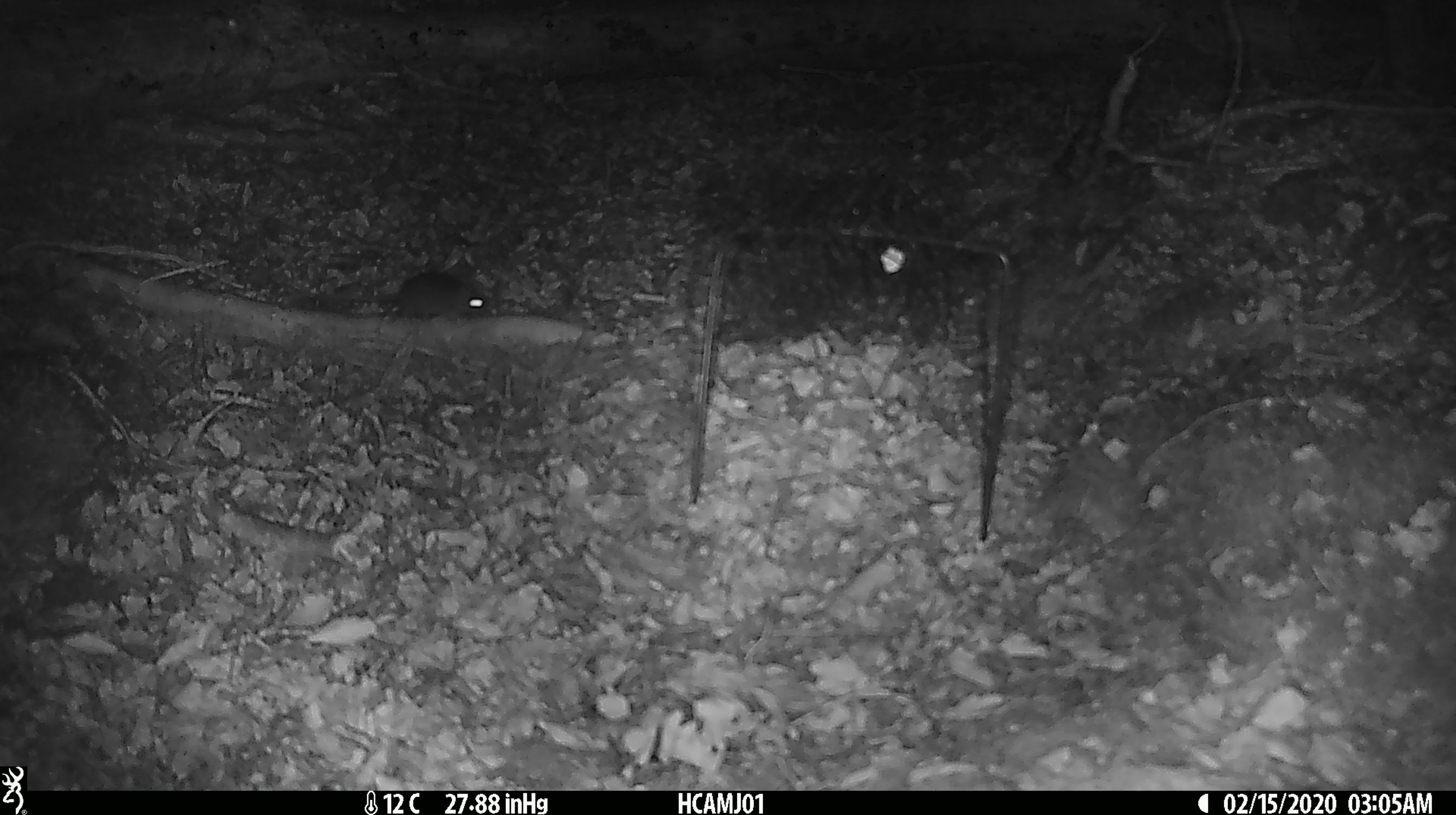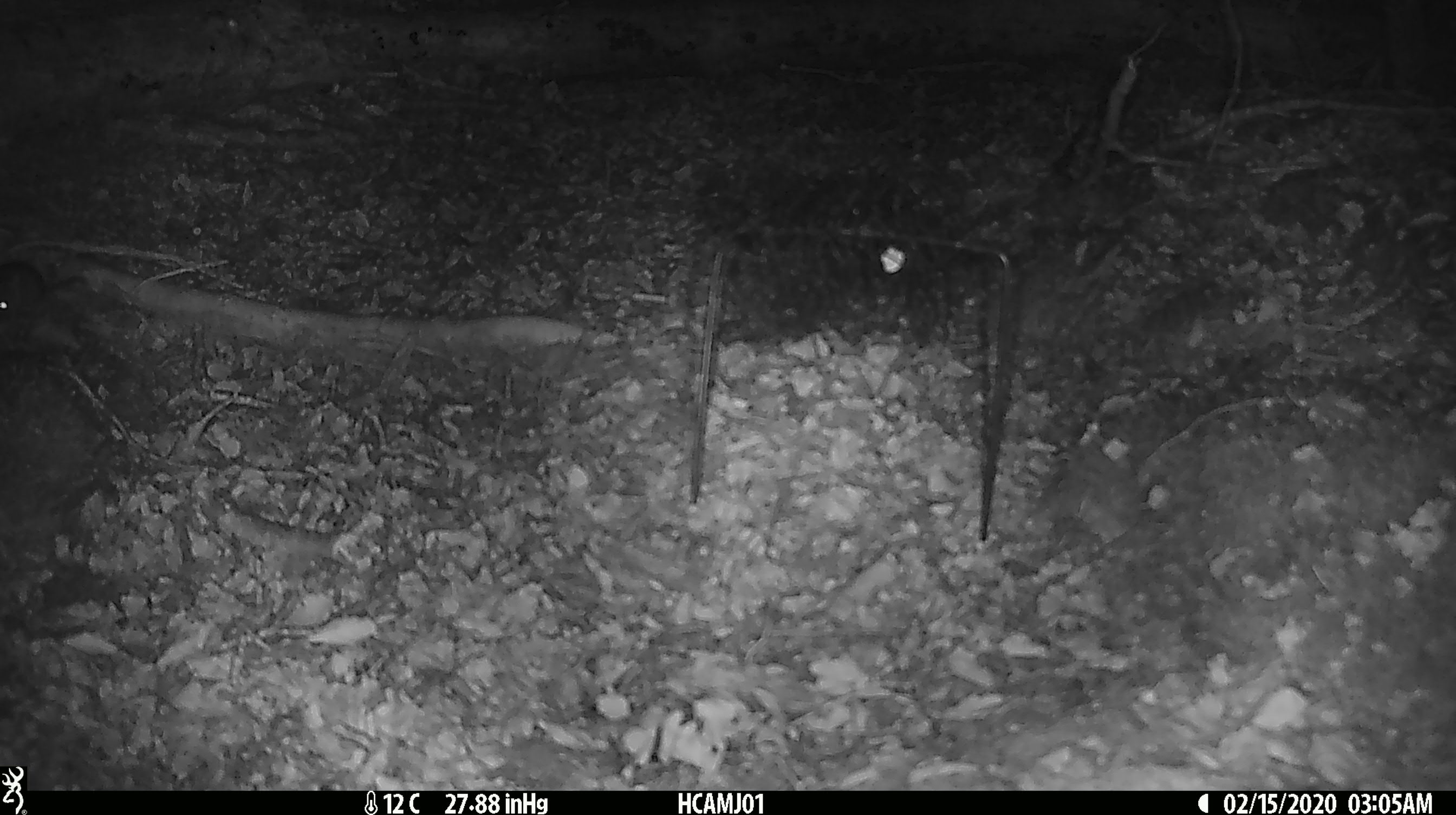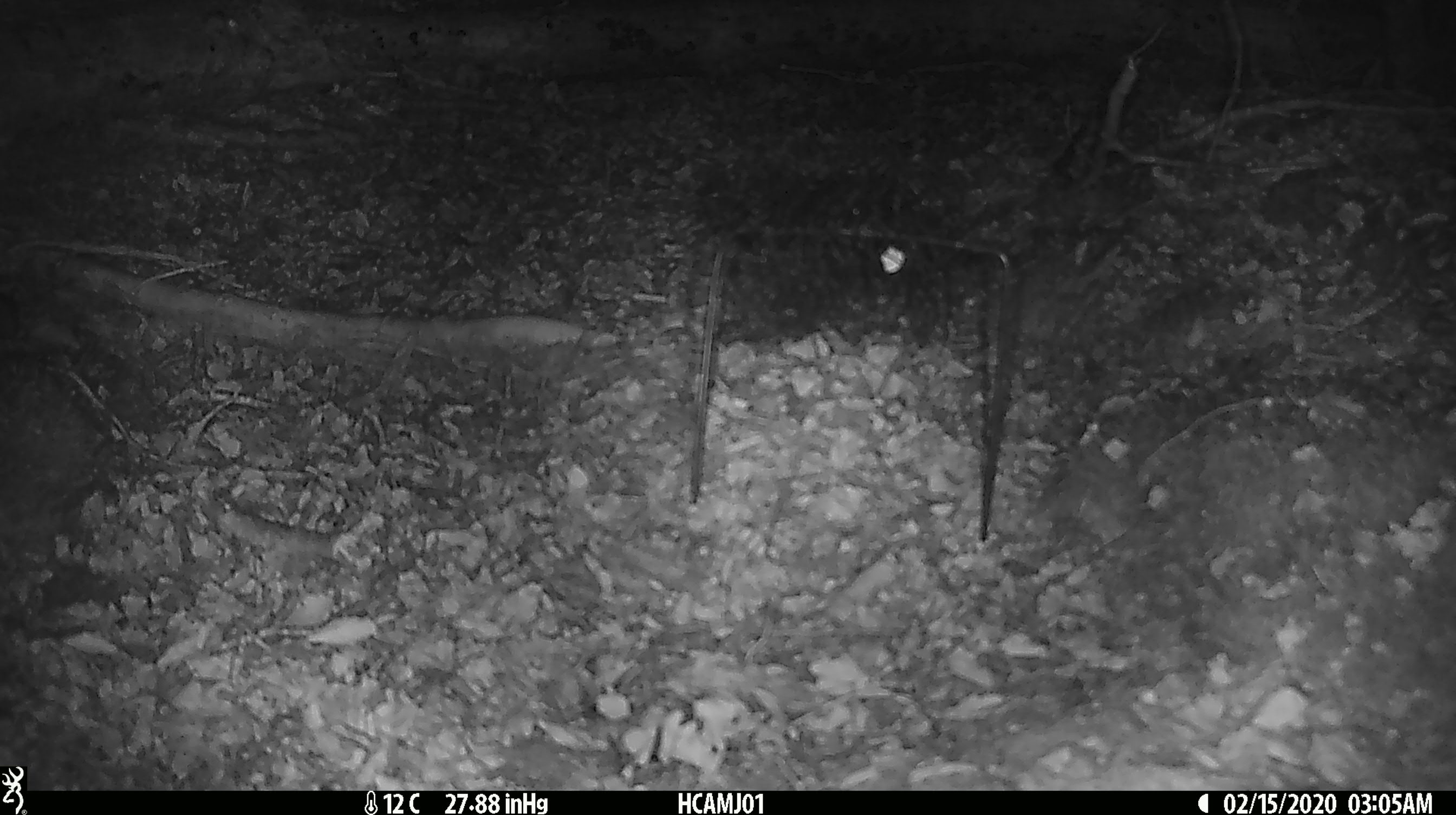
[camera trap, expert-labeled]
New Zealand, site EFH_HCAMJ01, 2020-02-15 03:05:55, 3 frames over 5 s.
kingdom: Animalia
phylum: Chordata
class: Mammalia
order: Rodentia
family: Muridae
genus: Mus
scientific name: Mus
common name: mouse